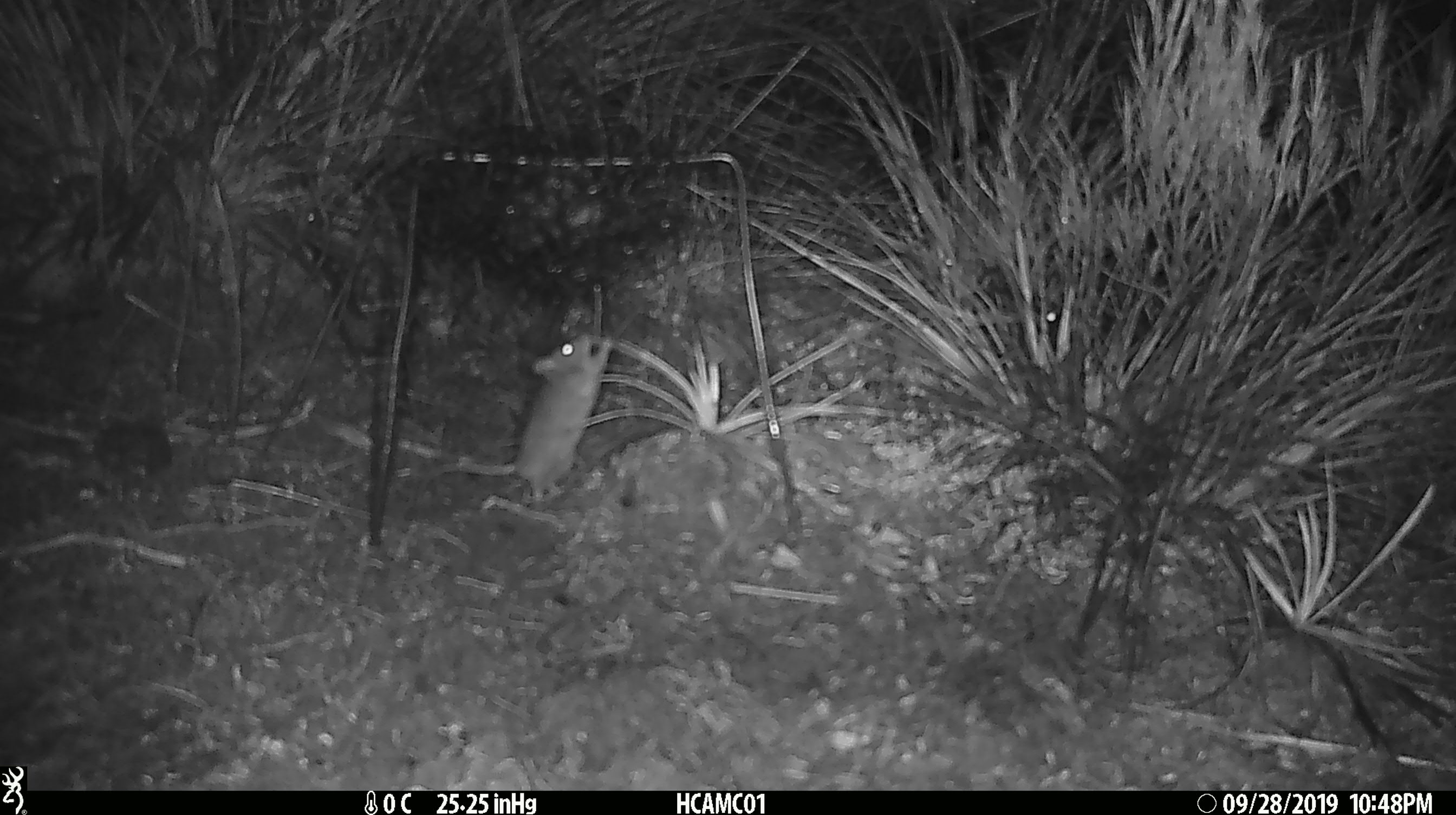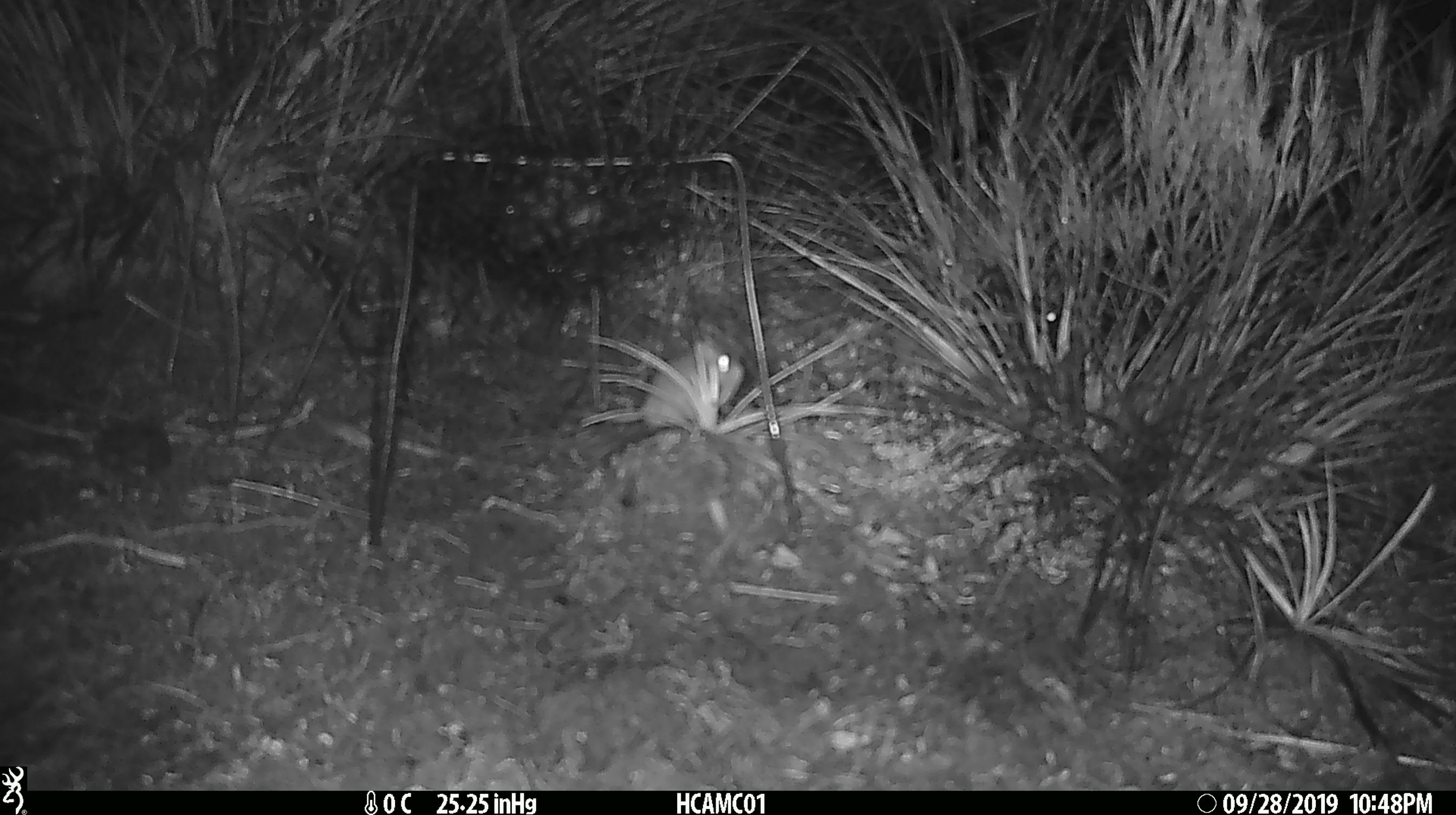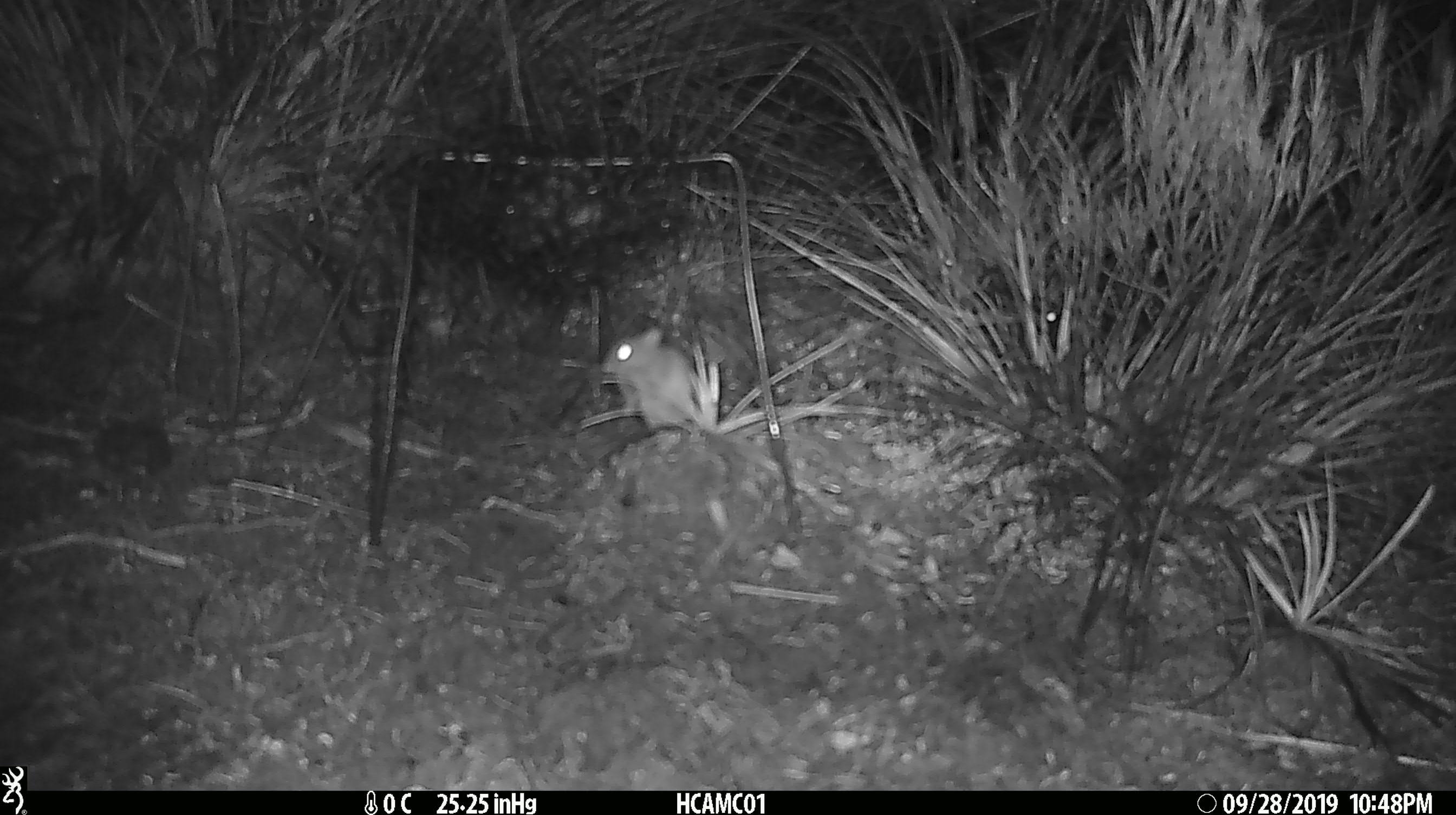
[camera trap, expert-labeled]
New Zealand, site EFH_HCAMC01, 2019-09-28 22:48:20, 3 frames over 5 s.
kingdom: Animalia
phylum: Chordata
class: Mammalia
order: Rodentia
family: Muridae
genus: Mus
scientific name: Mus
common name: mouse